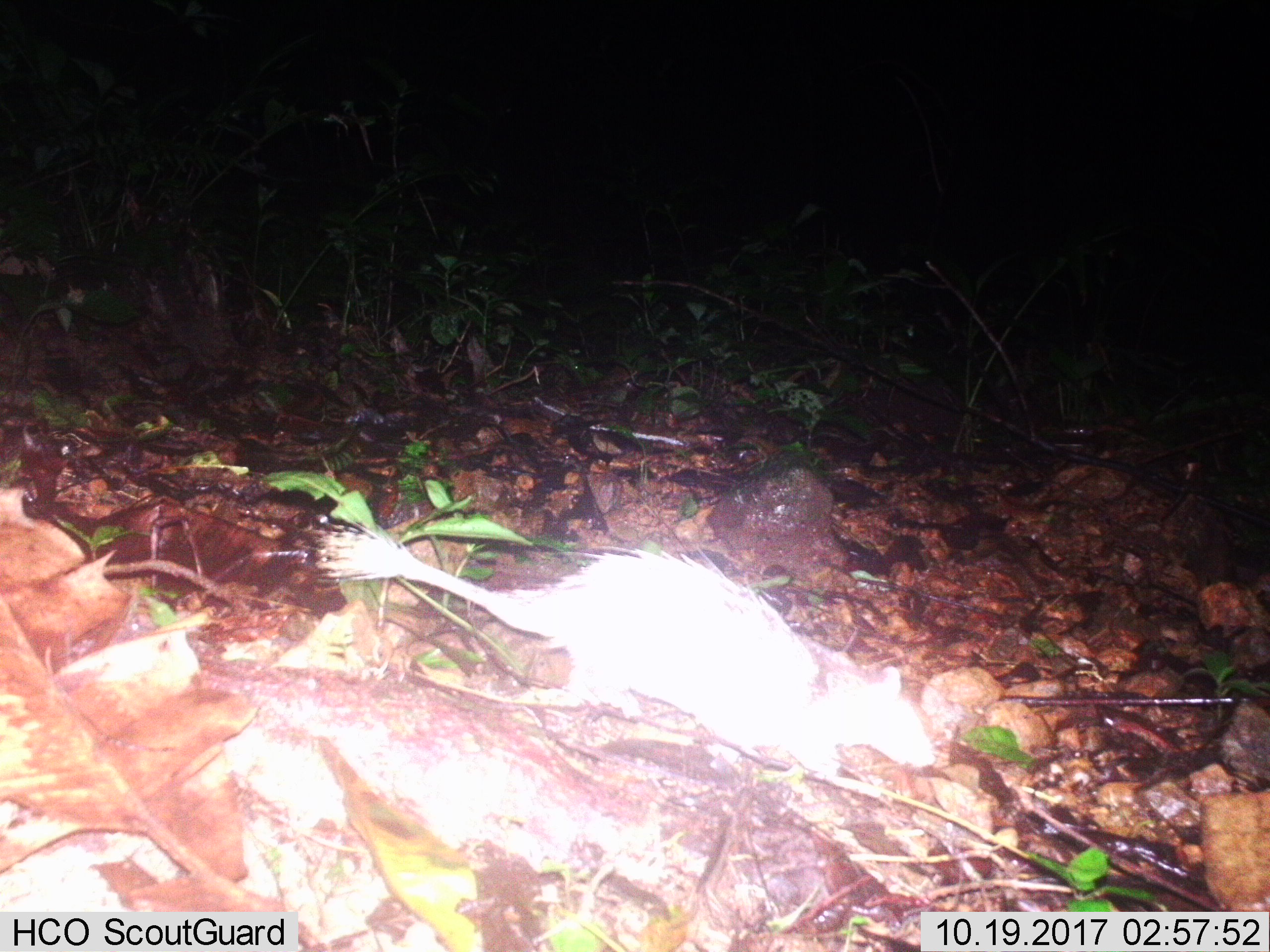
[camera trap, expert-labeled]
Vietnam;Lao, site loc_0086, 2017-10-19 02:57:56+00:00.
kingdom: Animalia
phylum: Chordata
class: Mammalia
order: Rodentia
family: Hystricidae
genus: Atherurus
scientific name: Atherurus macrourus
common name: asiatic brush-tailed porcupine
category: asiatic brush tailed porcupine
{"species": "asiatic brush tailed porcupine (asiatic brush-tailed porcupine) (Atherurus macrourus)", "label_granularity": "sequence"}